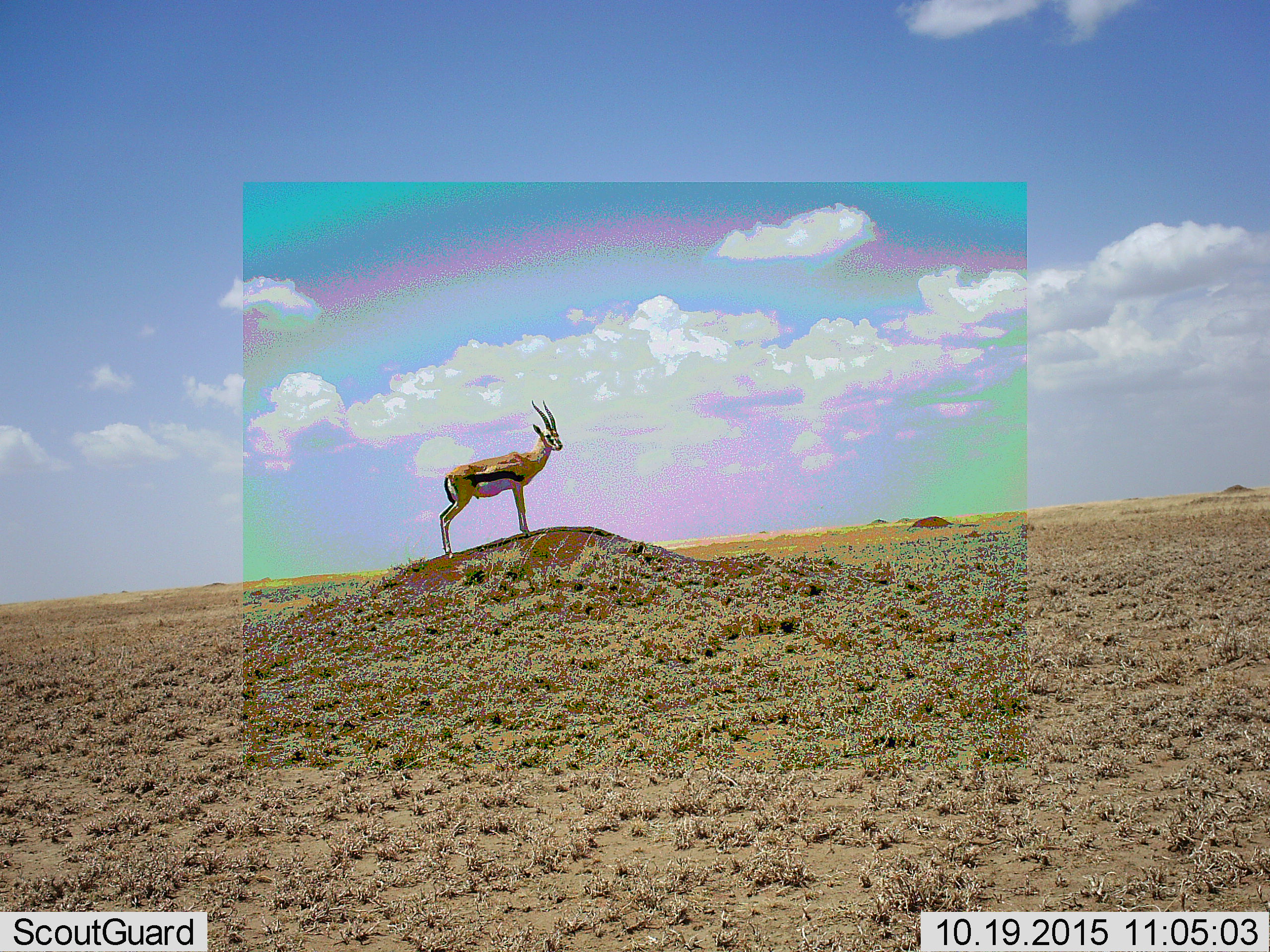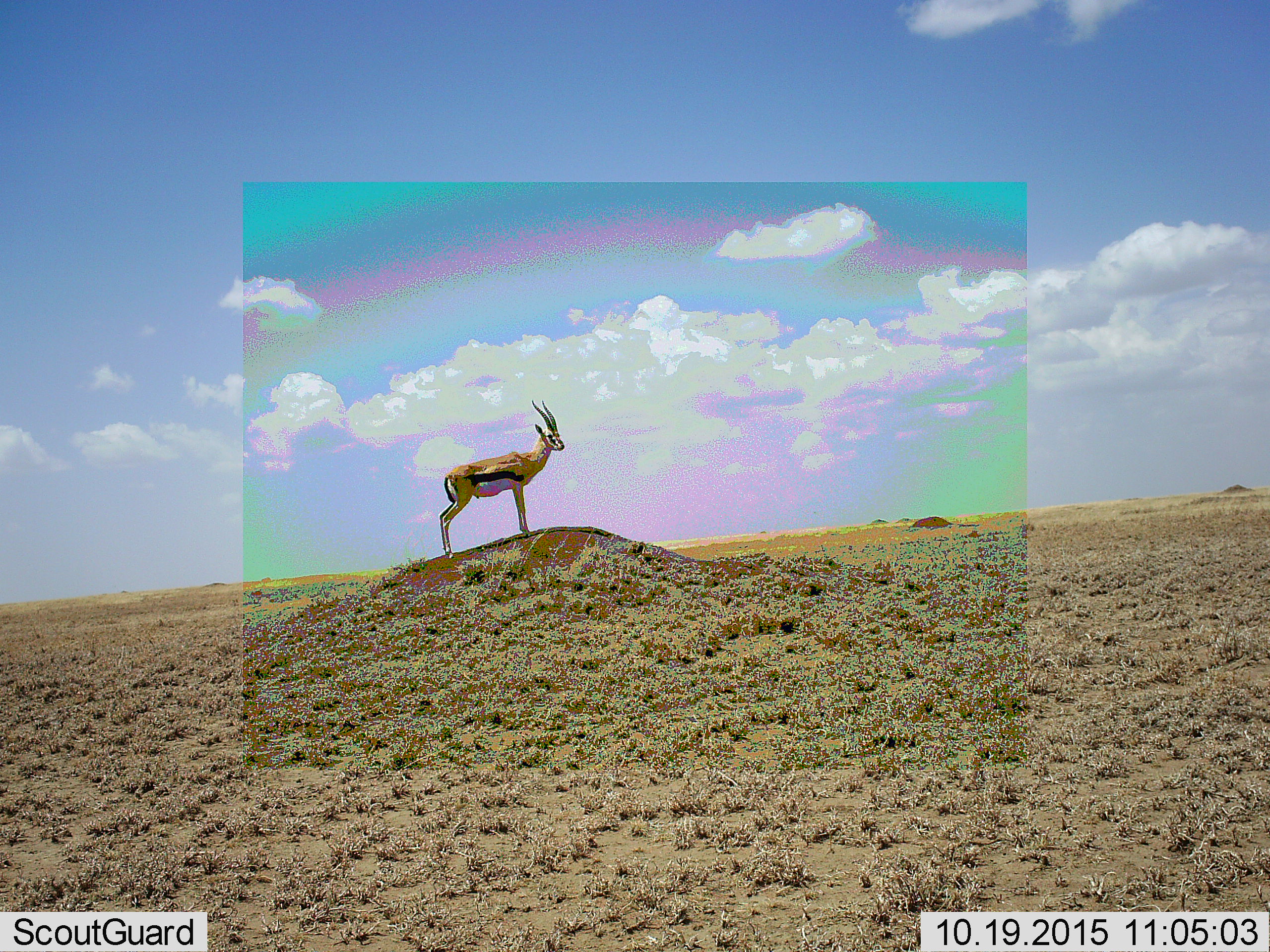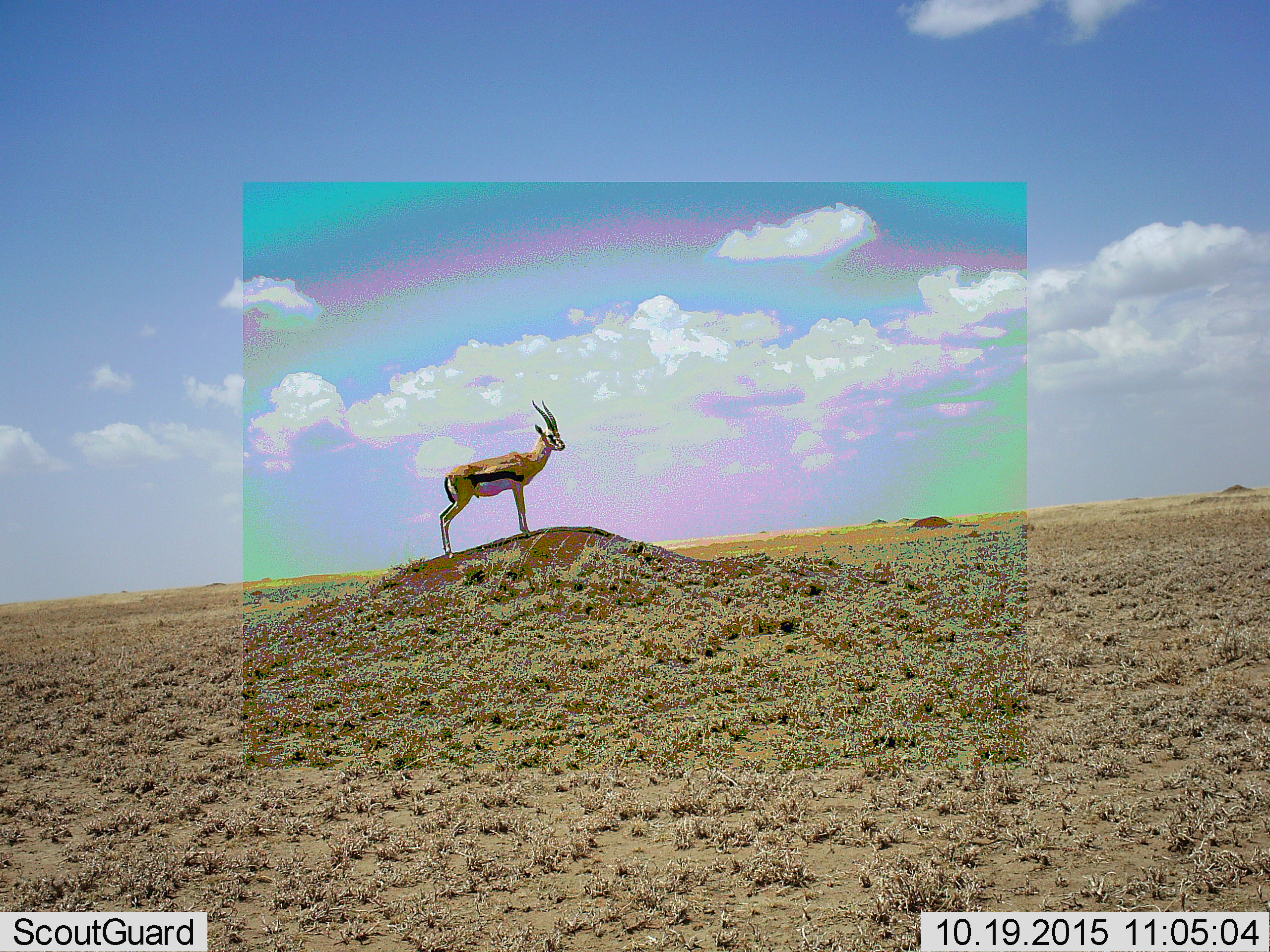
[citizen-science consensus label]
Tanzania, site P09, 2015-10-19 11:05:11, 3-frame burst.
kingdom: Animalia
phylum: Chordata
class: Mammalia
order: Artiodactyla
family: Bovidae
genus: Eudorcas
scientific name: Eudorcas thomsonii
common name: thomson's gazelle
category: gazellethomsons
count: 1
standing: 100%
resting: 0%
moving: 0%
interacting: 0%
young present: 0%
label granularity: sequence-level